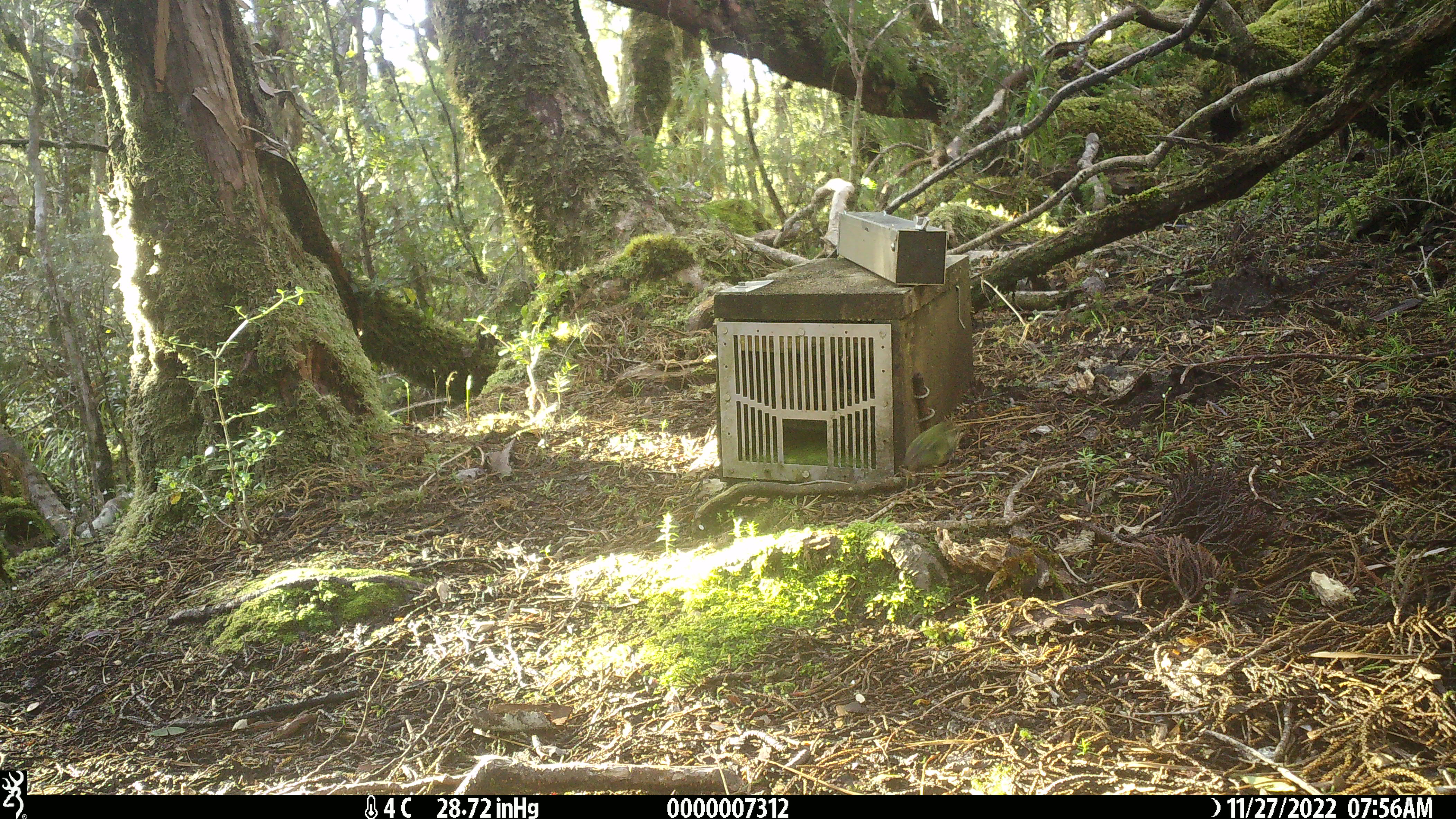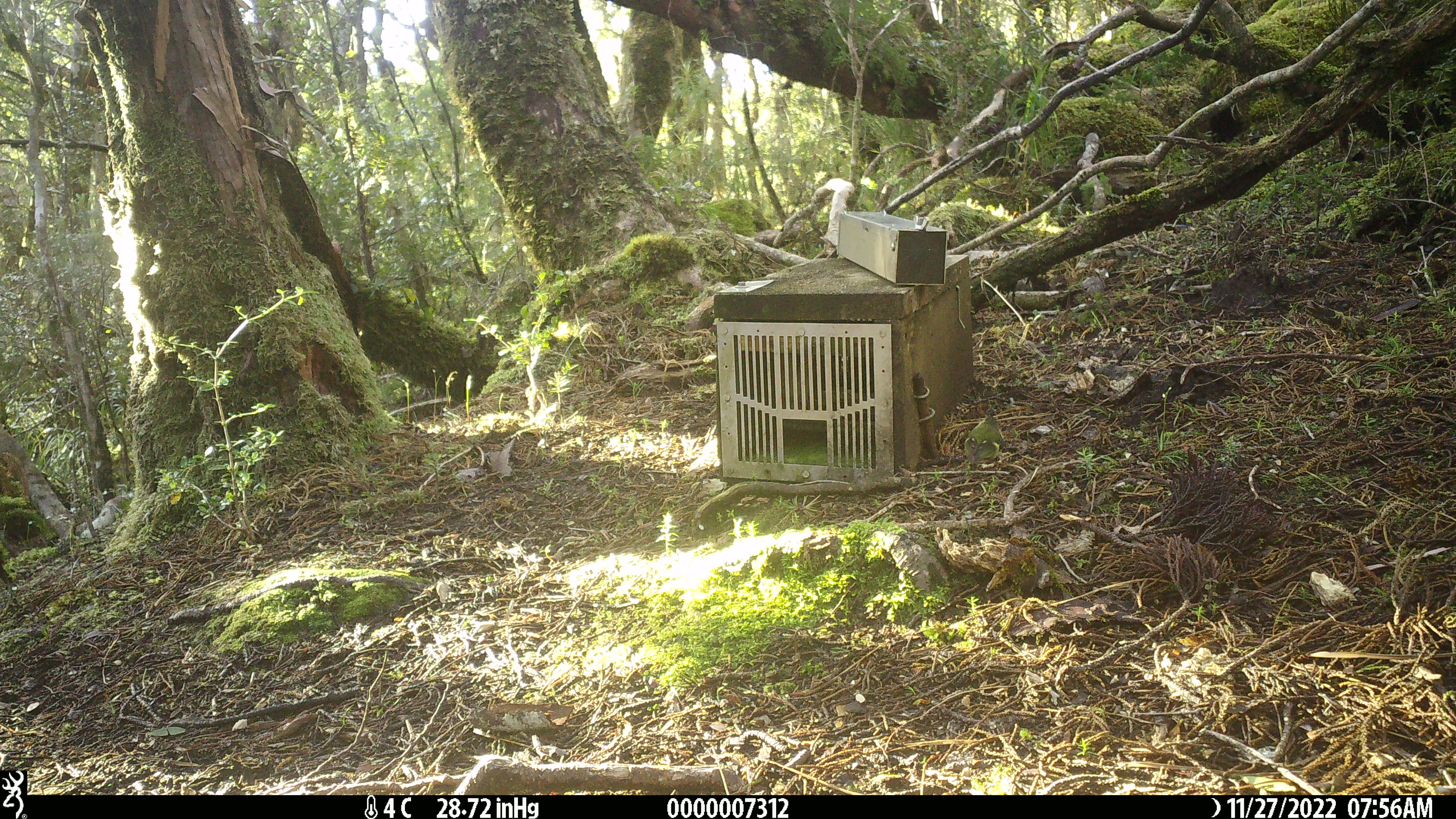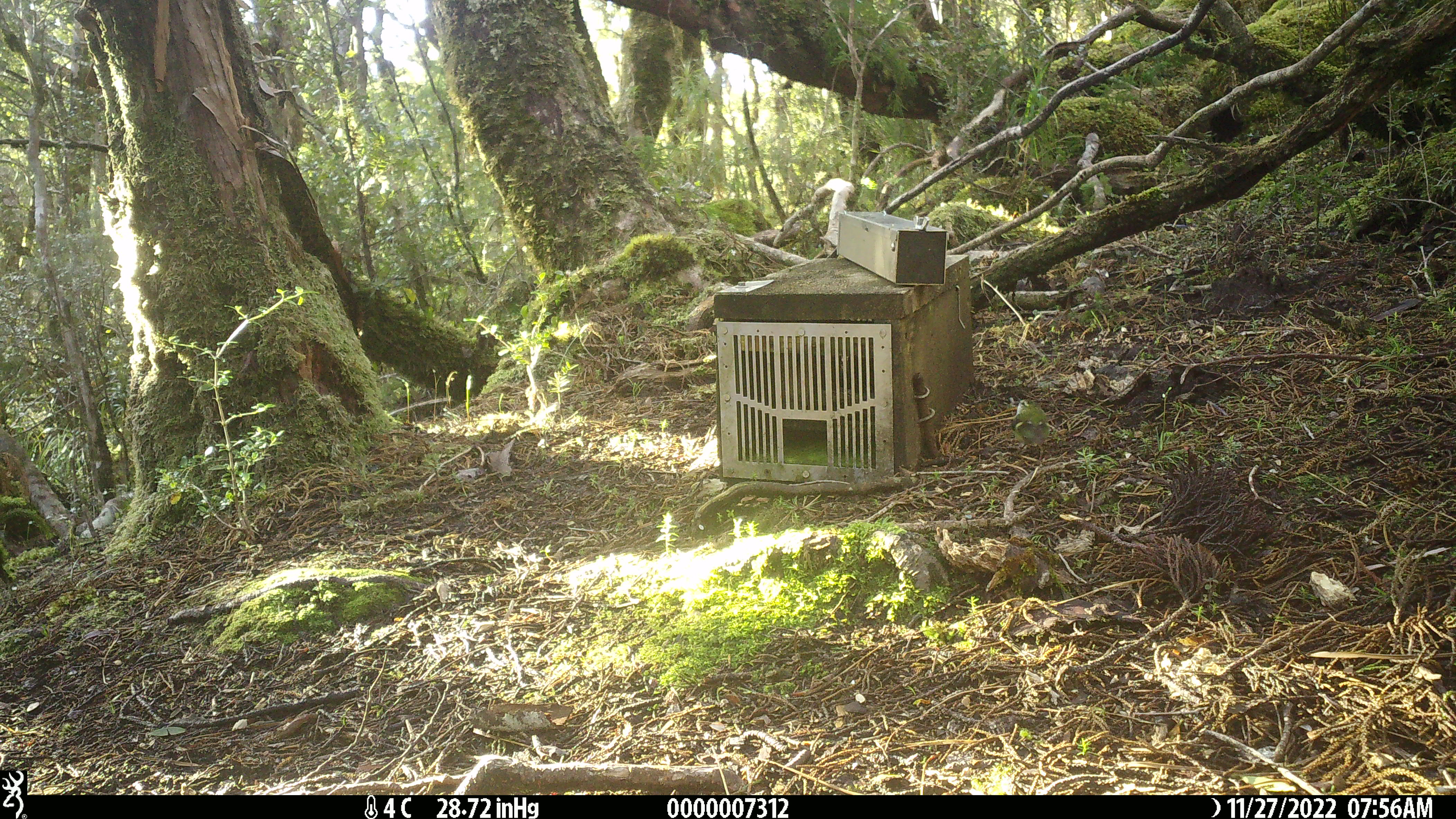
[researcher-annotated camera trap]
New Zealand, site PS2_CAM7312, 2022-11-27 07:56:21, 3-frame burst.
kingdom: Animalia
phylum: Chordata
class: Aves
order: Passeriformes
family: Acanthisittidae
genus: Acanthisitta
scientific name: Acanthisitta chloris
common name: rifleman